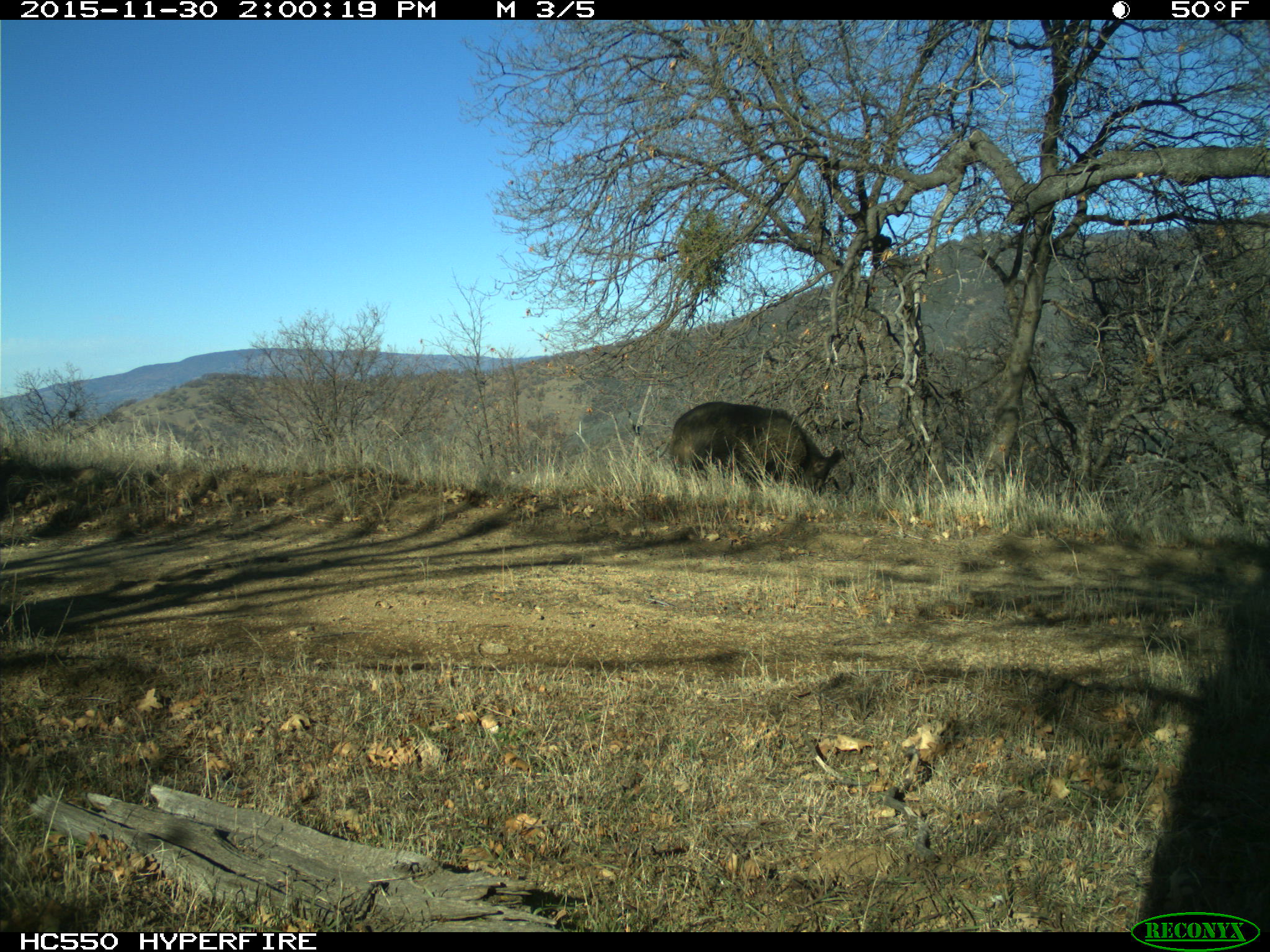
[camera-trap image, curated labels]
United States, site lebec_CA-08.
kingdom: Animalia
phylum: Chordata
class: Mammalia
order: Artiodactyla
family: Suidae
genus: Sus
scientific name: Sus scrofa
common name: wild boar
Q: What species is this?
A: Sus scrofa (wild boar).